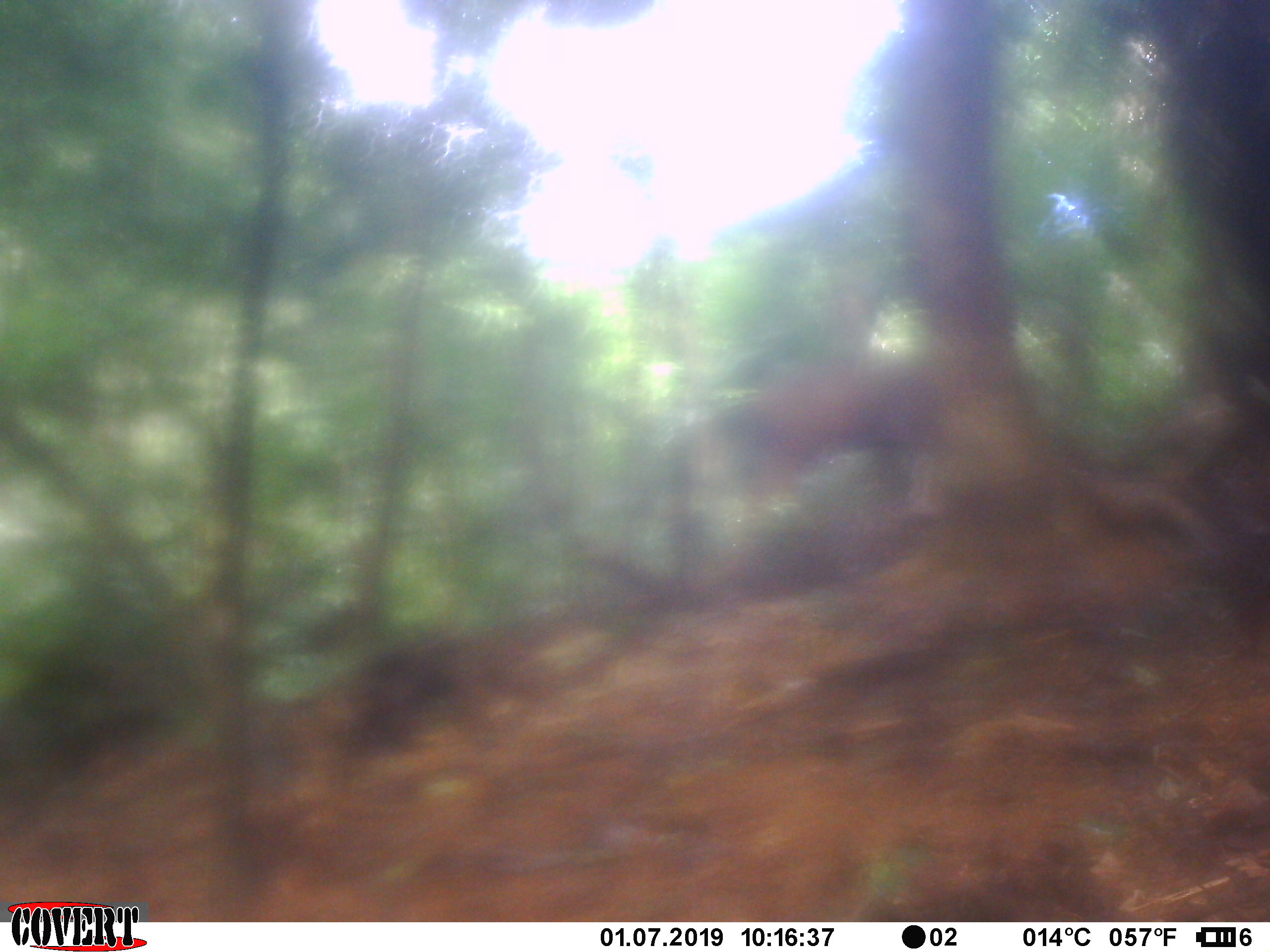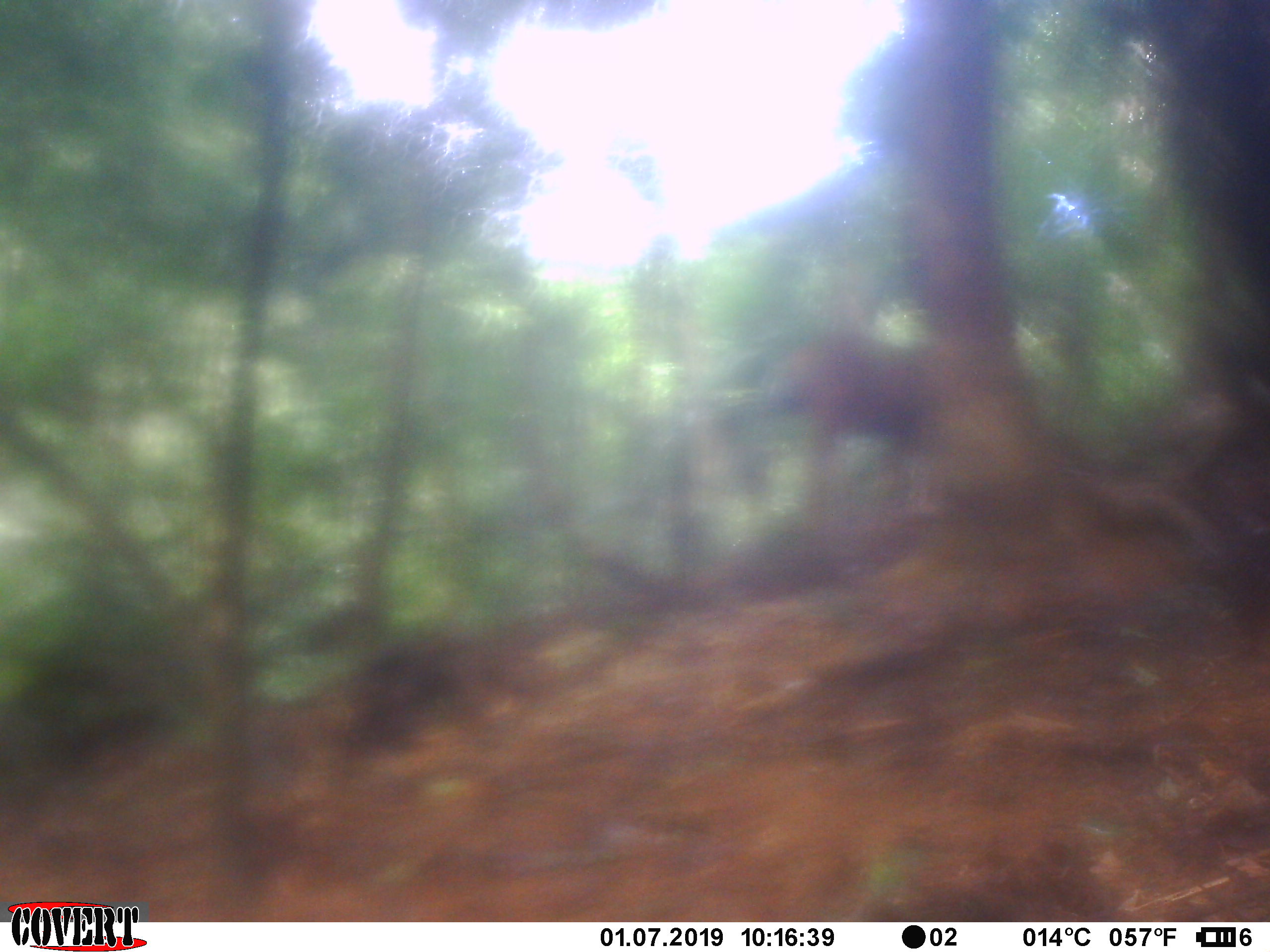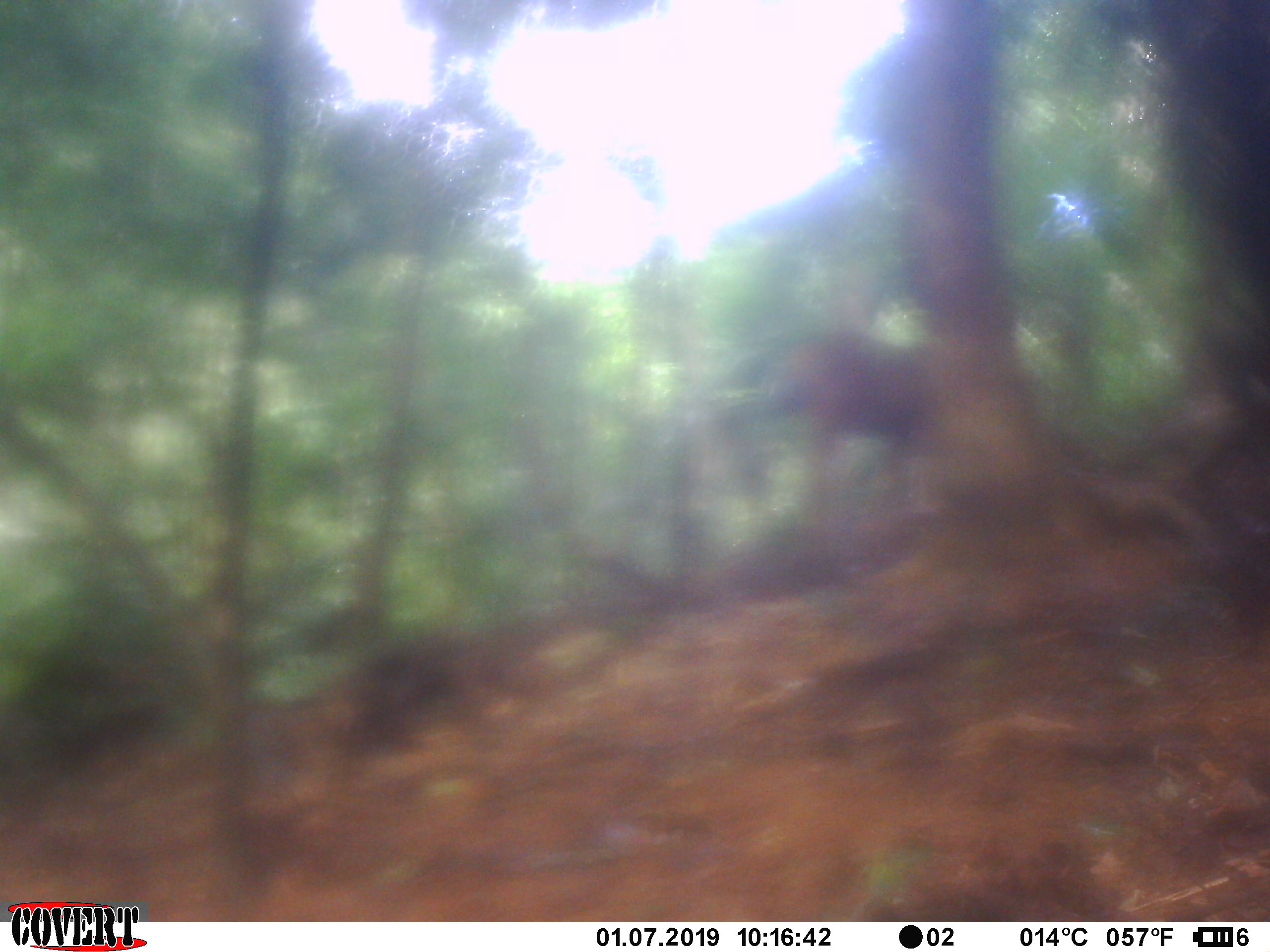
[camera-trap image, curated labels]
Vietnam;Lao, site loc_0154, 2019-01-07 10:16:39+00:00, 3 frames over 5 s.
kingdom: Animalia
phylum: Chordata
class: Mammalia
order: Artiodactyla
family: Cervidae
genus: Rusa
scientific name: Rusa unicolor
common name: sambar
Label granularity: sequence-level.